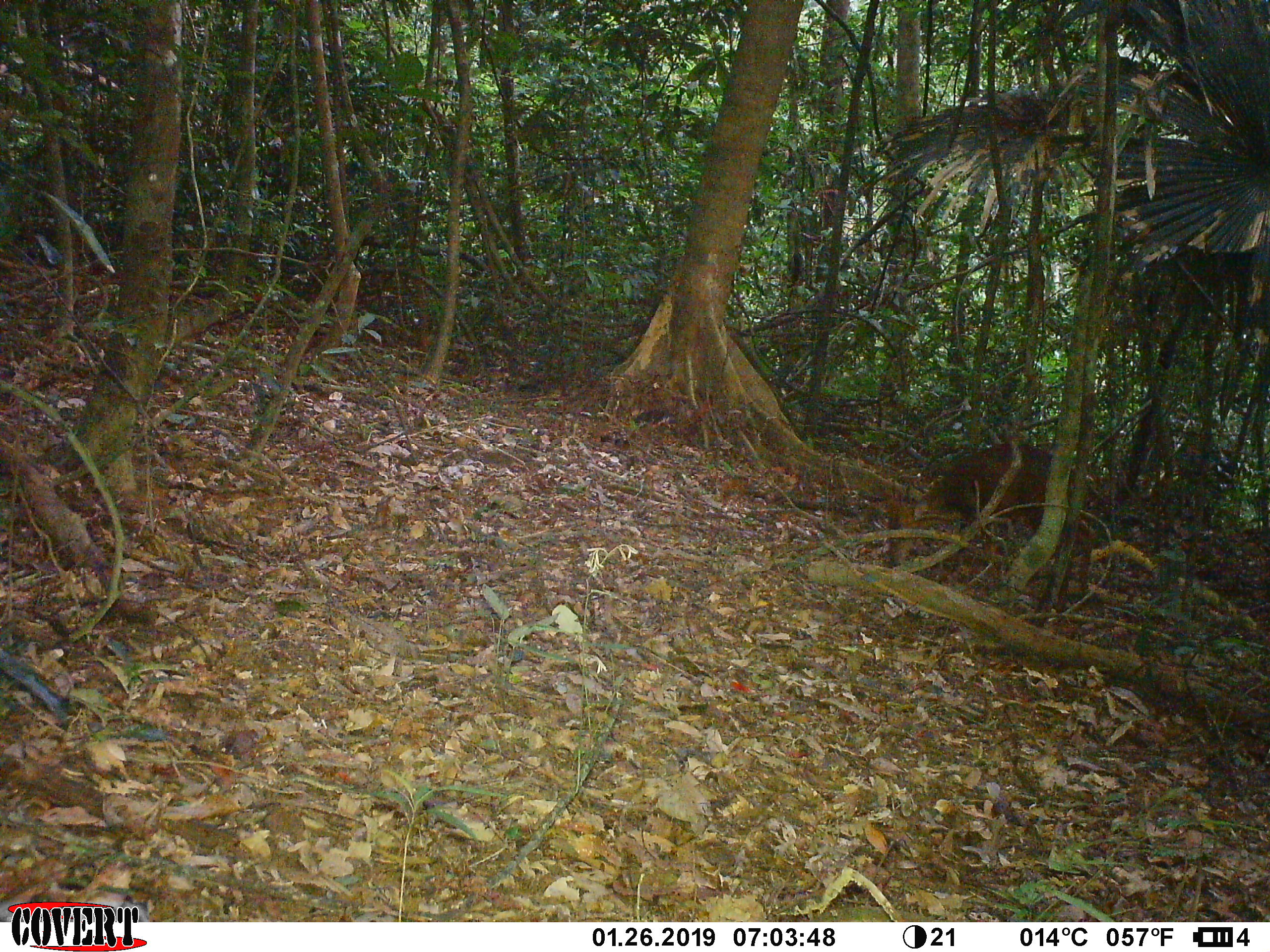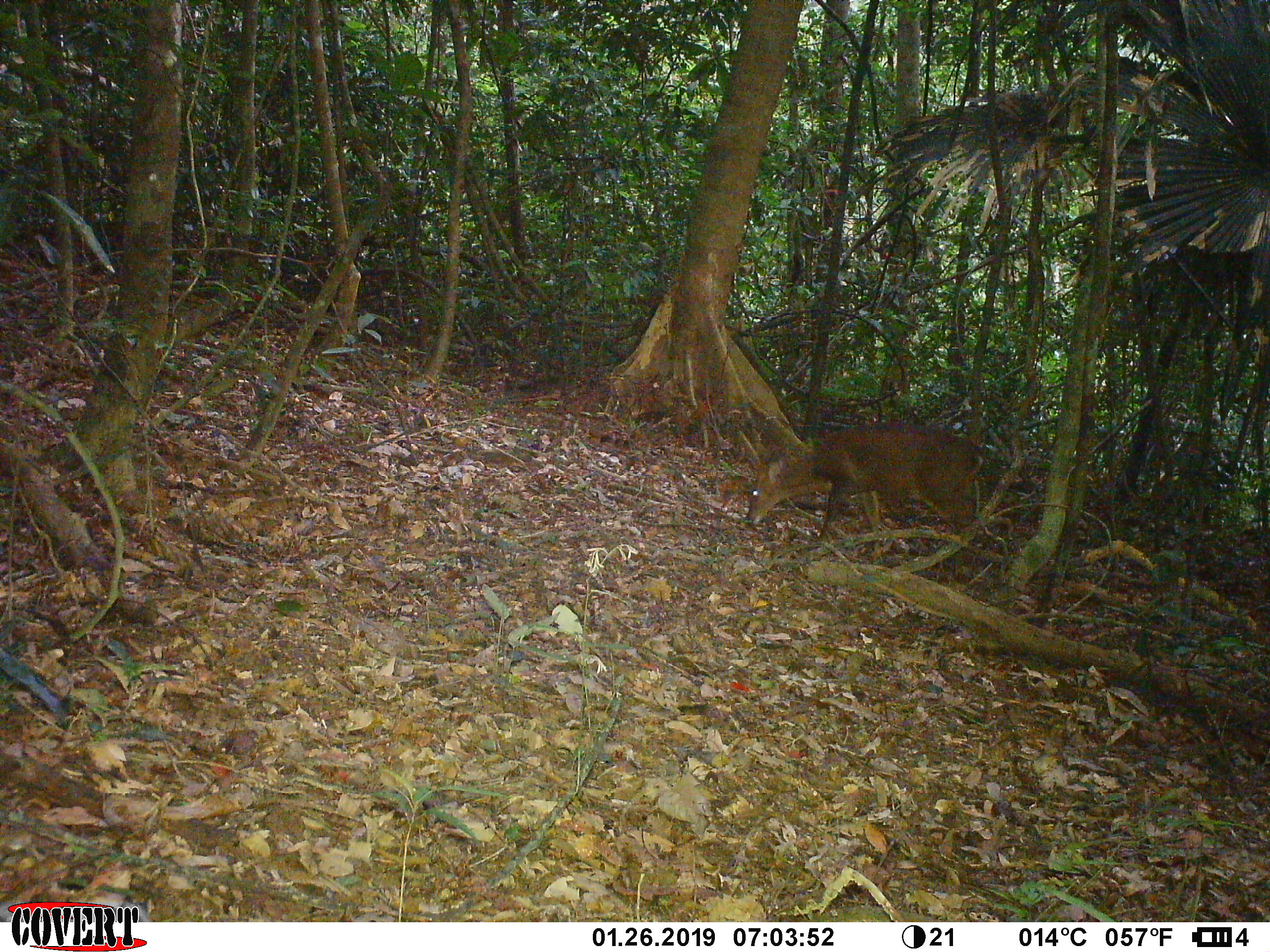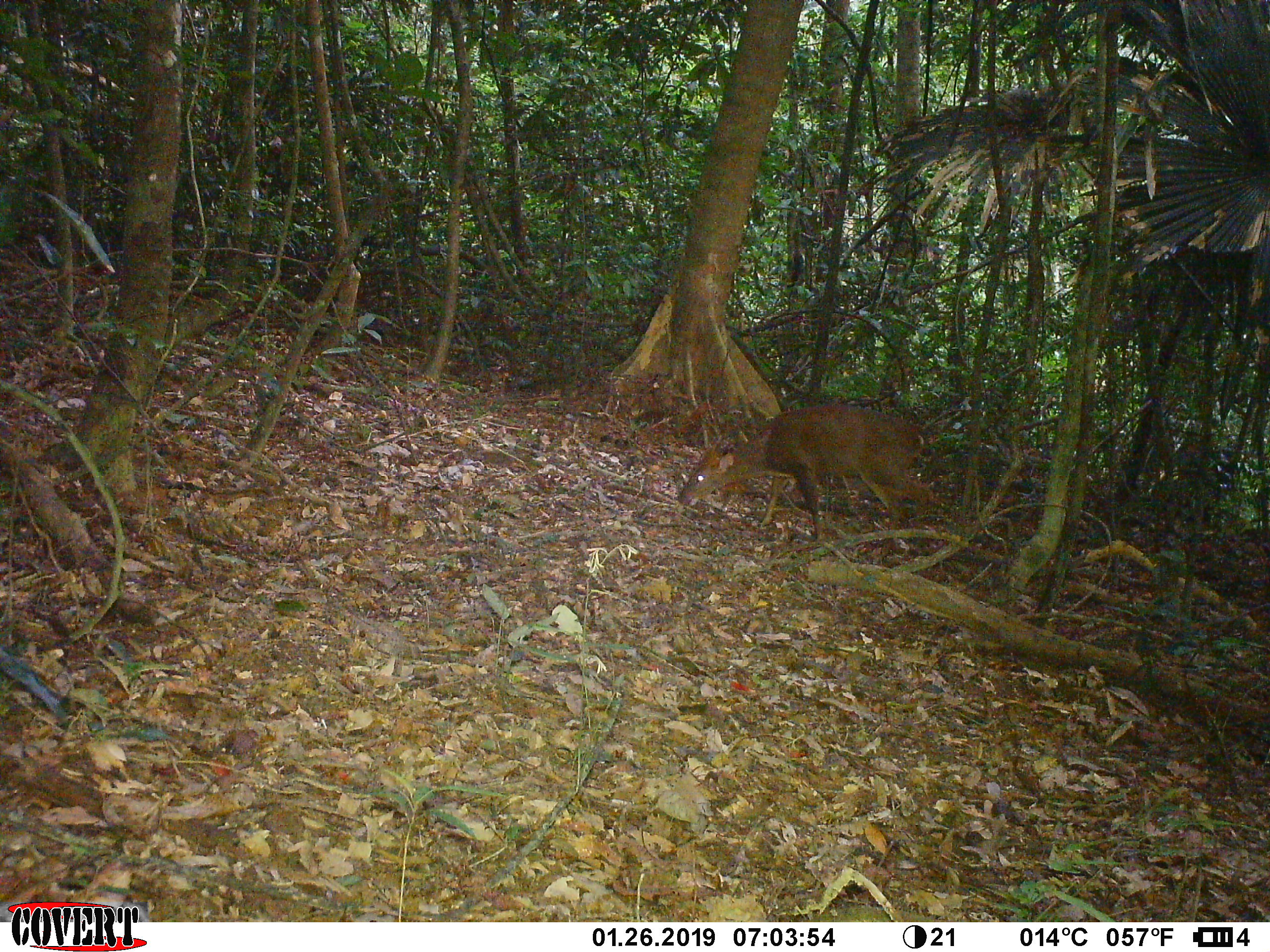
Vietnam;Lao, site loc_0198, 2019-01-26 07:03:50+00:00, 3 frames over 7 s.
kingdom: Animalia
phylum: Chordata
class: Mammalia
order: Artiodactyla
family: Cervidae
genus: Muntiacus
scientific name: Muntiacus vuquangensis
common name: large-antlered muntjac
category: large antlered muntjac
Large antlered muntjac (large-antlered muntjac) (Muntiacus vuquangensis). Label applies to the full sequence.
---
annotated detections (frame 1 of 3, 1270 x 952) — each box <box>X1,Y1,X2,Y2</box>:
large antlered muntjac: <box>884,443,1101,613</box>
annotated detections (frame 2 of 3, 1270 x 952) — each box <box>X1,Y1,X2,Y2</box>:
large antlered muntjac: <box>744,422,983,586</box>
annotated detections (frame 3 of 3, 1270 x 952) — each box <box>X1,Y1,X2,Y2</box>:
large antlered muntjac: <box>676,405,928,568</box>